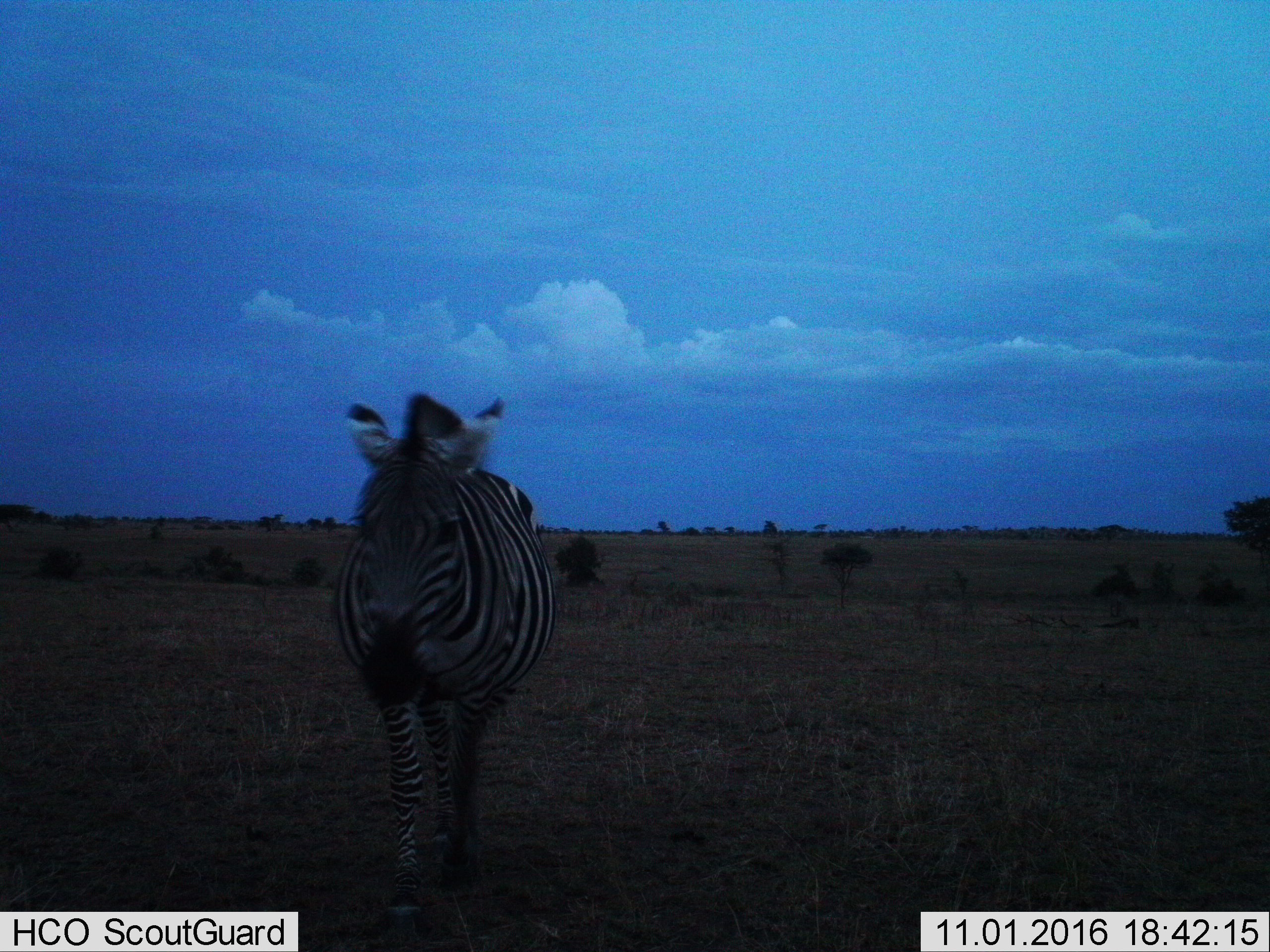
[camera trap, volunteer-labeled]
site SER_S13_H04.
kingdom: Animalia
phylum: Chordata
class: Mammalia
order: Perissodactyla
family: Equidae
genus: Equus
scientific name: Equus quagga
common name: plains zebra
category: zebraplains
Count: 1.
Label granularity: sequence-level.